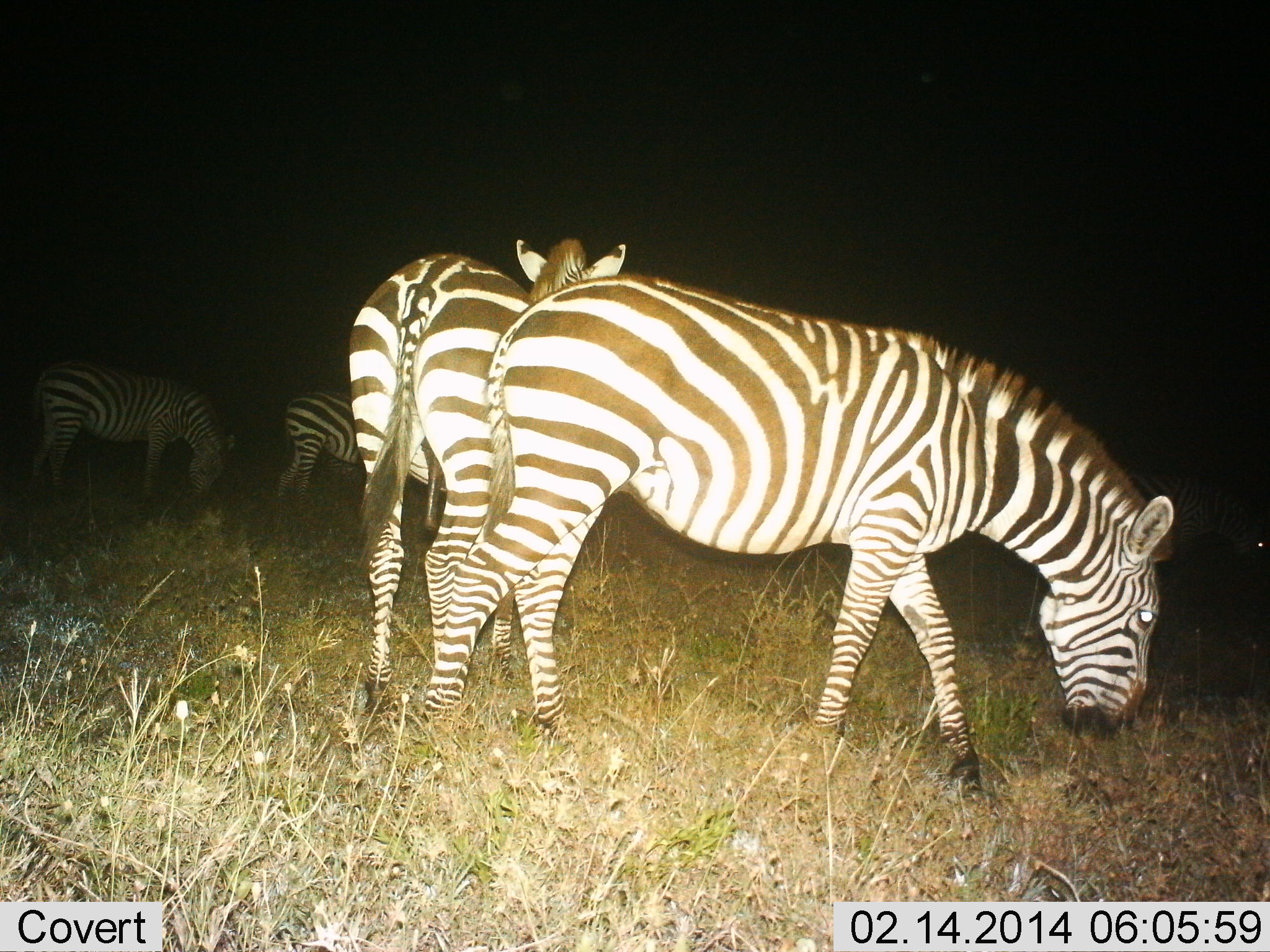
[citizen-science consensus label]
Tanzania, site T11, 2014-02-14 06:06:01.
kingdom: Animalia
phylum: Chordata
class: Mammalia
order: Perissodactyla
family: Equidae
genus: Equus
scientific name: Equus quagga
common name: plains zebra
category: zebra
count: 4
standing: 60%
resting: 0%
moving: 0%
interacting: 0%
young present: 0%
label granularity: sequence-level